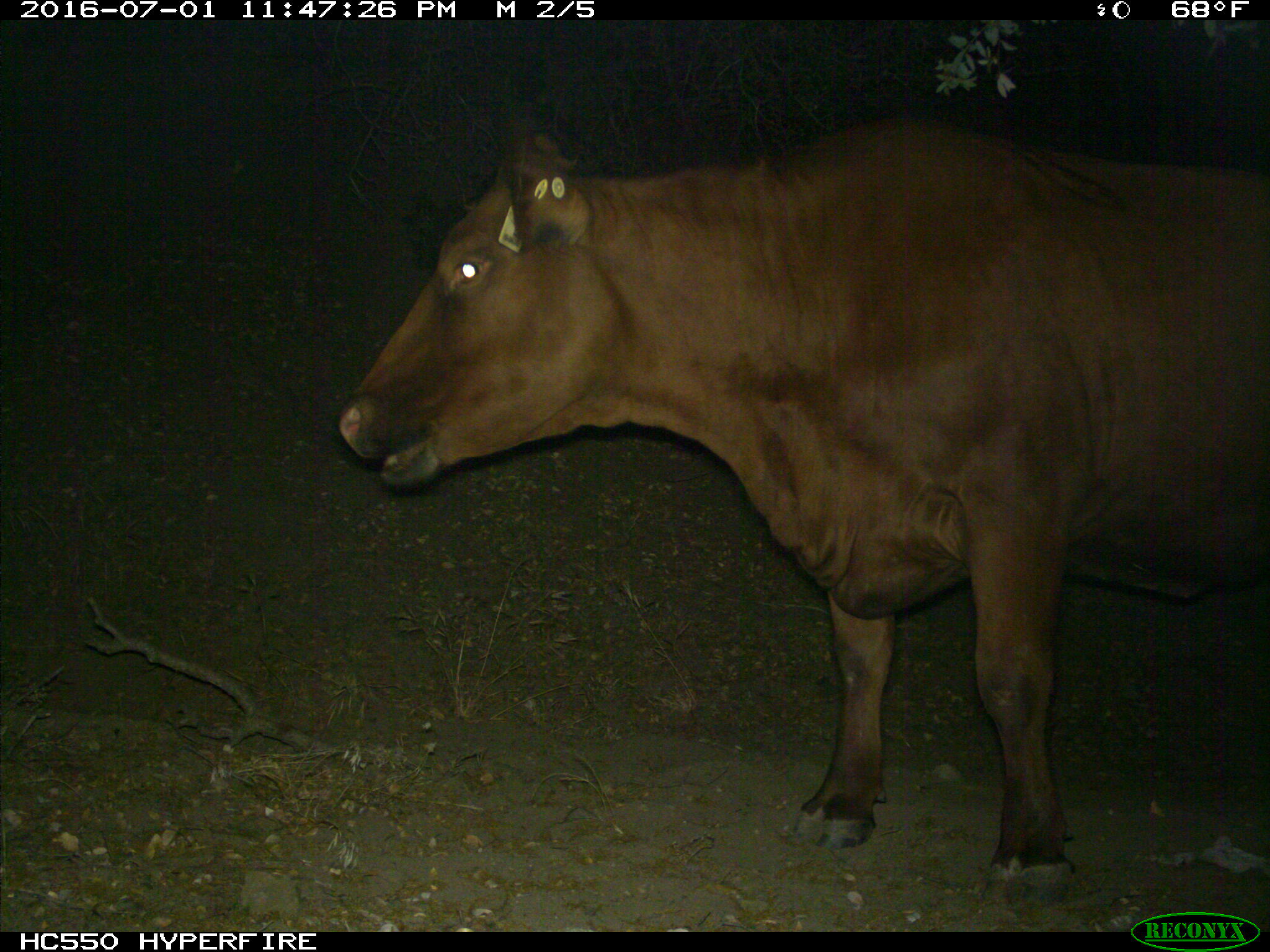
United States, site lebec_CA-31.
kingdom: Animalia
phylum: Chordata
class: Mammalia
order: Artiodactyla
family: Bovidae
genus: Bos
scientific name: Bos taurus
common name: domestic cow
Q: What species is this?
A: Bos taurus (domestic cow).